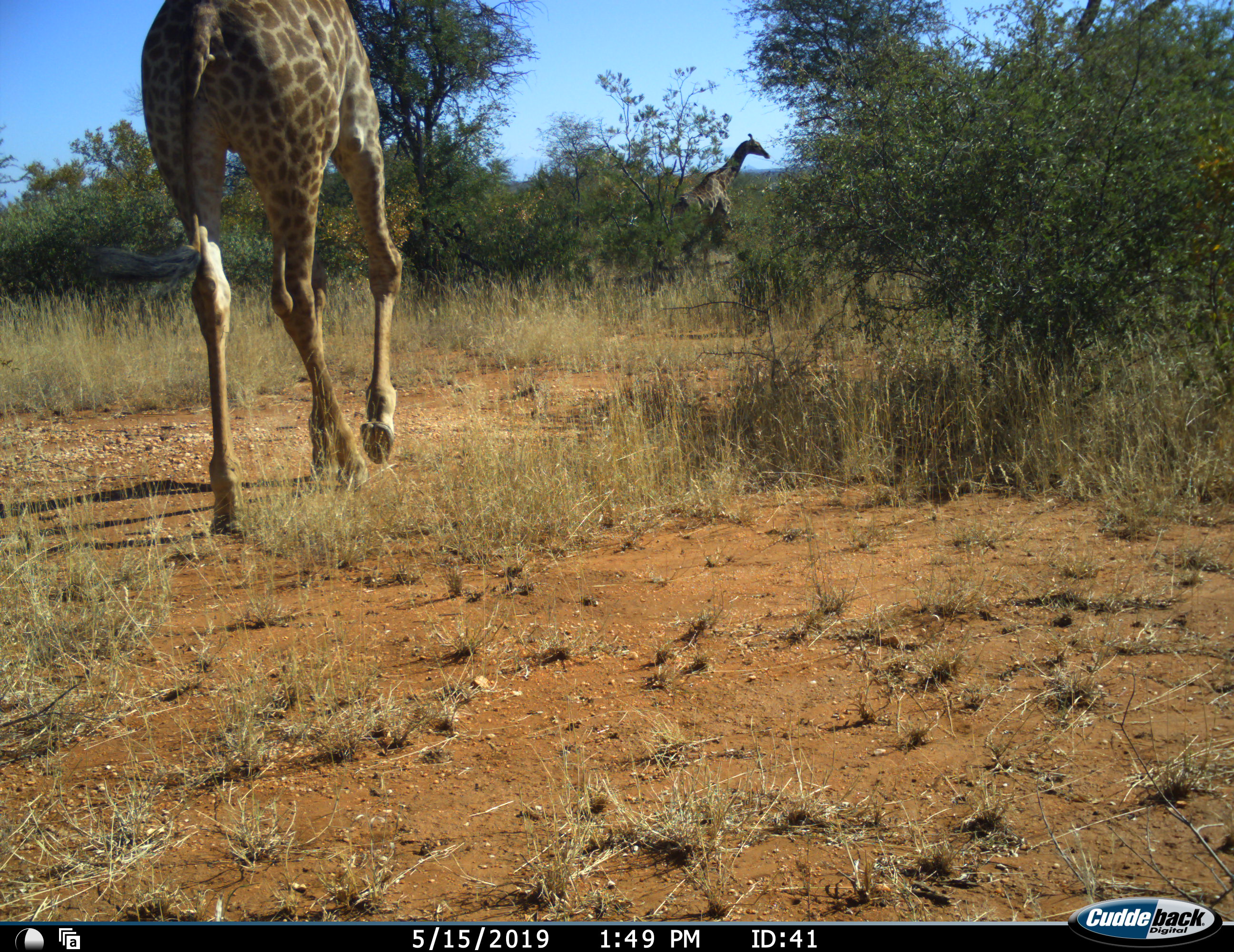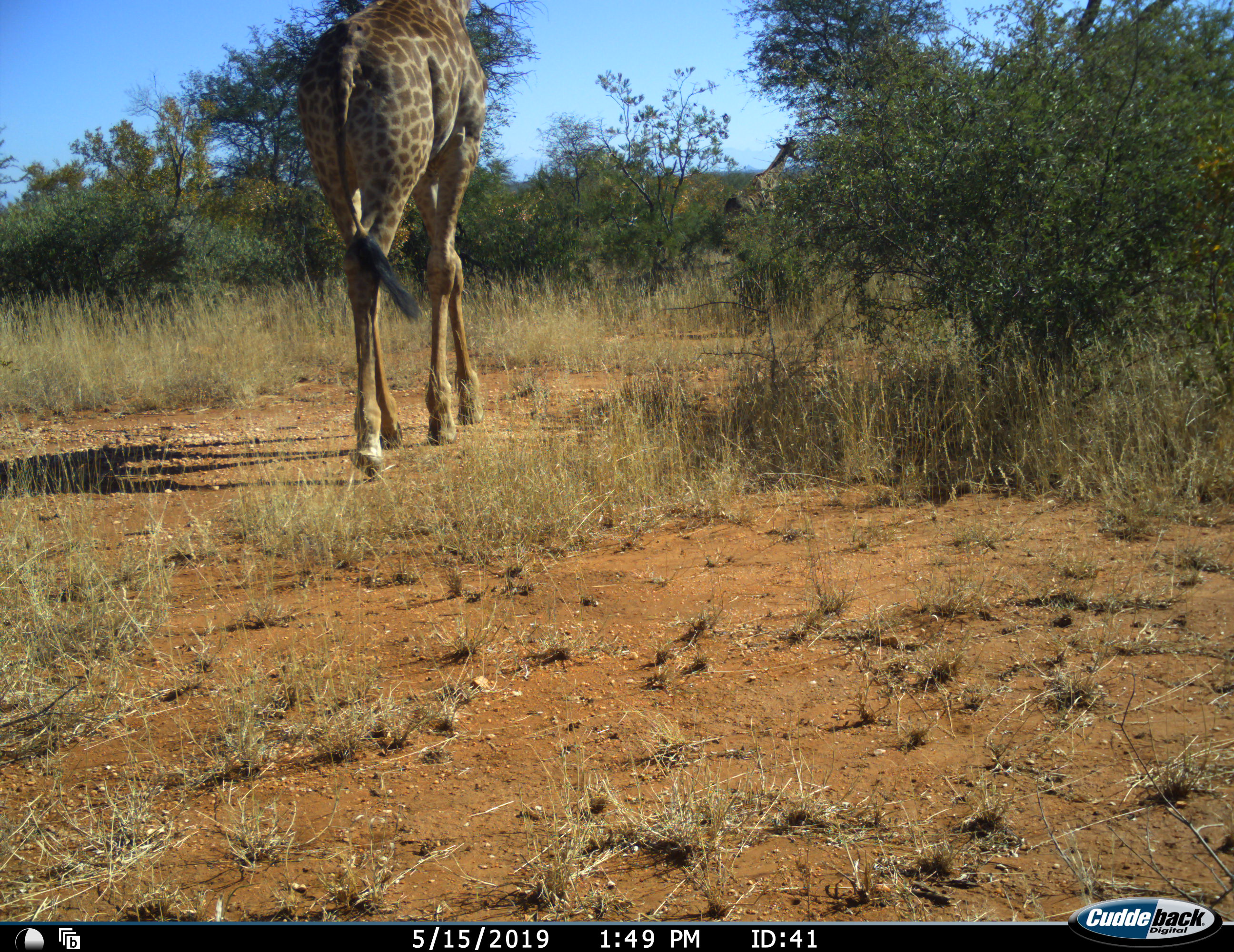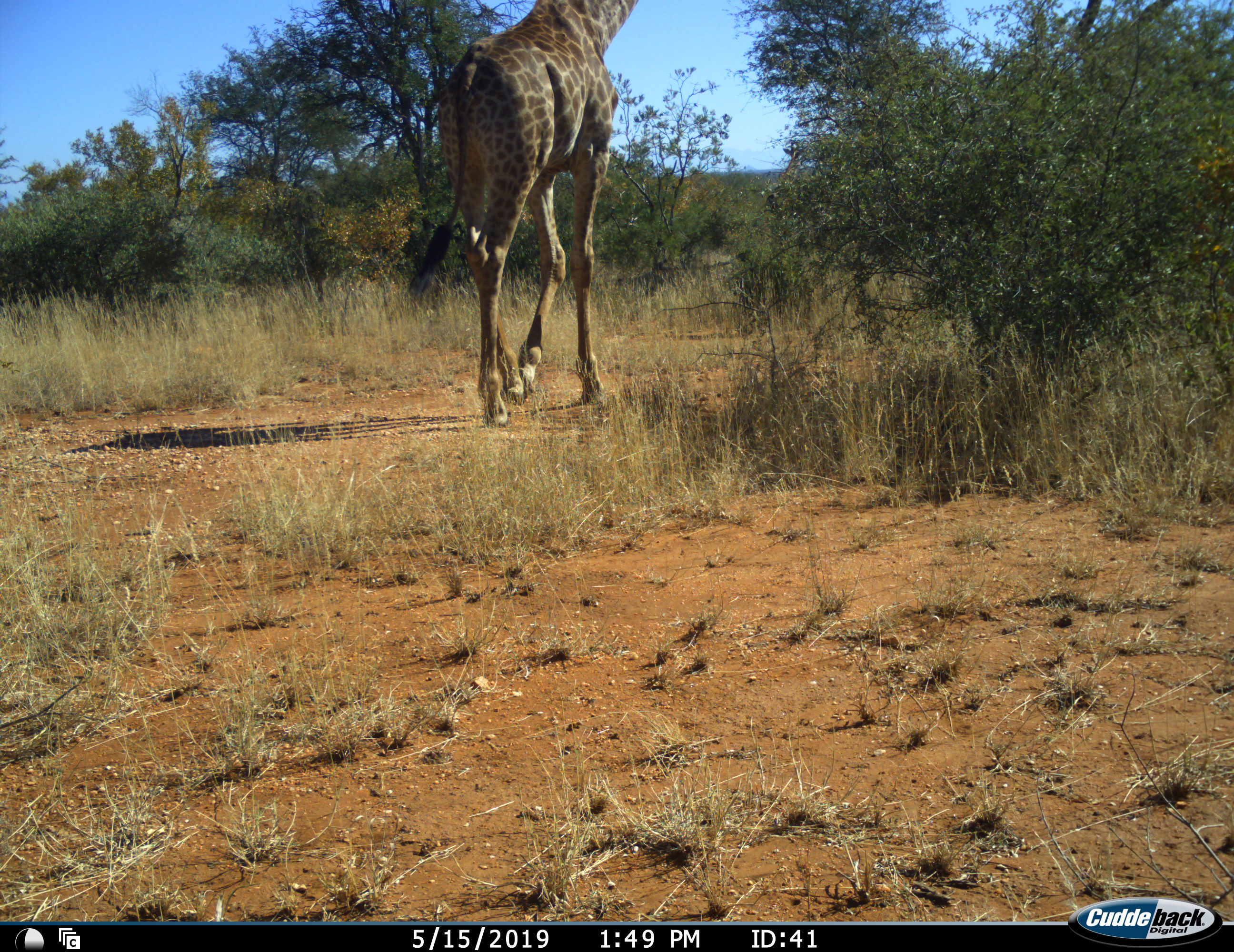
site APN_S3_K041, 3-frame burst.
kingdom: Animalia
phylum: Chordata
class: Mammalia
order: Artiodactyla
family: Giraffidae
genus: Giraffa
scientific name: Giraffa camelopardalis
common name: giraffe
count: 2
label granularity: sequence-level